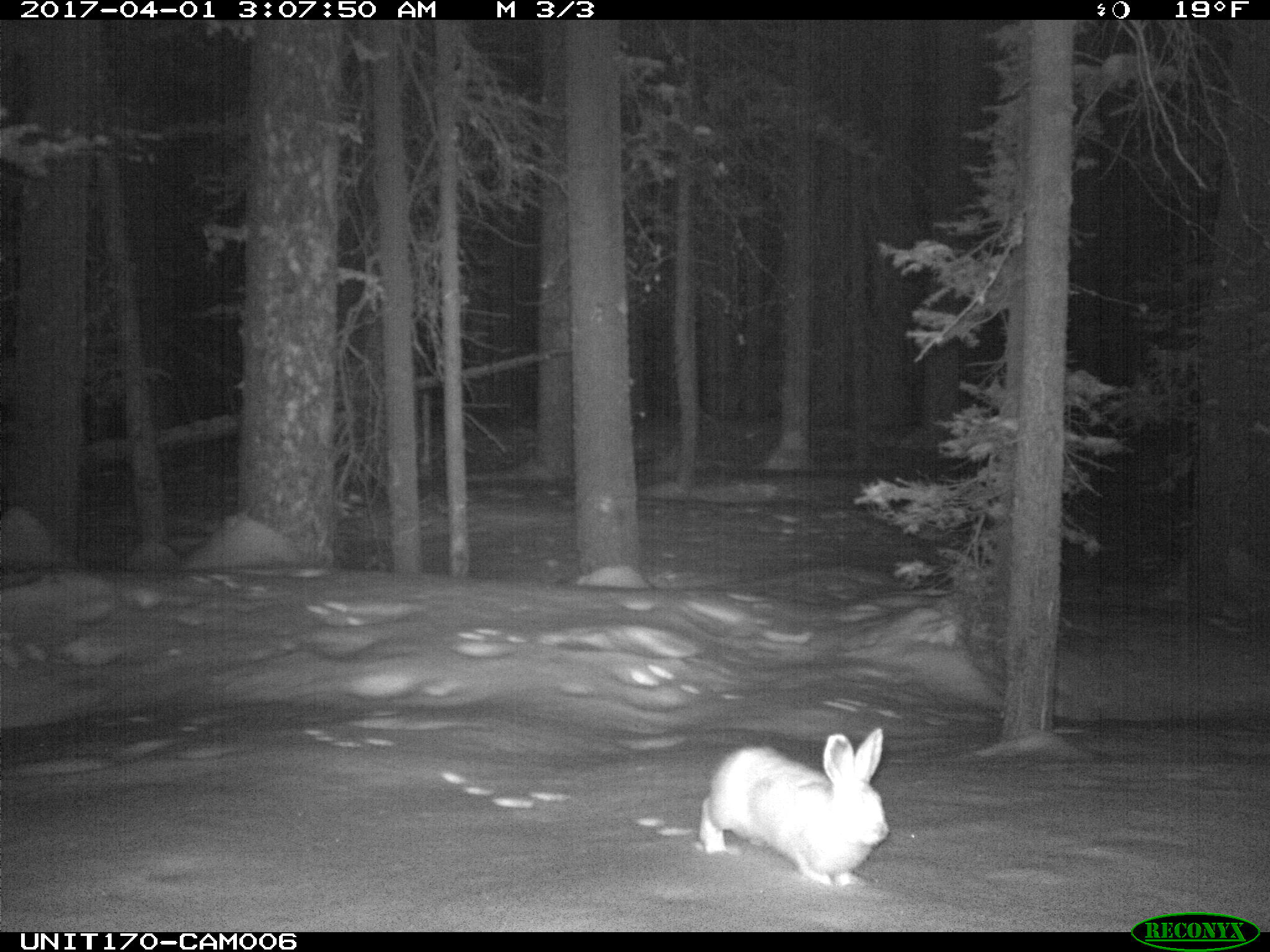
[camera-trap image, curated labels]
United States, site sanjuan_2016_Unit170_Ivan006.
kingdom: Animalia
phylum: Chordata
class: Mammalia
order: Lagomorpha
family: Leporidae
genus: Lepus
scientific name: Lepus americanus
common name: snowshoe hare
Lepus americanus (snowshoe hare).